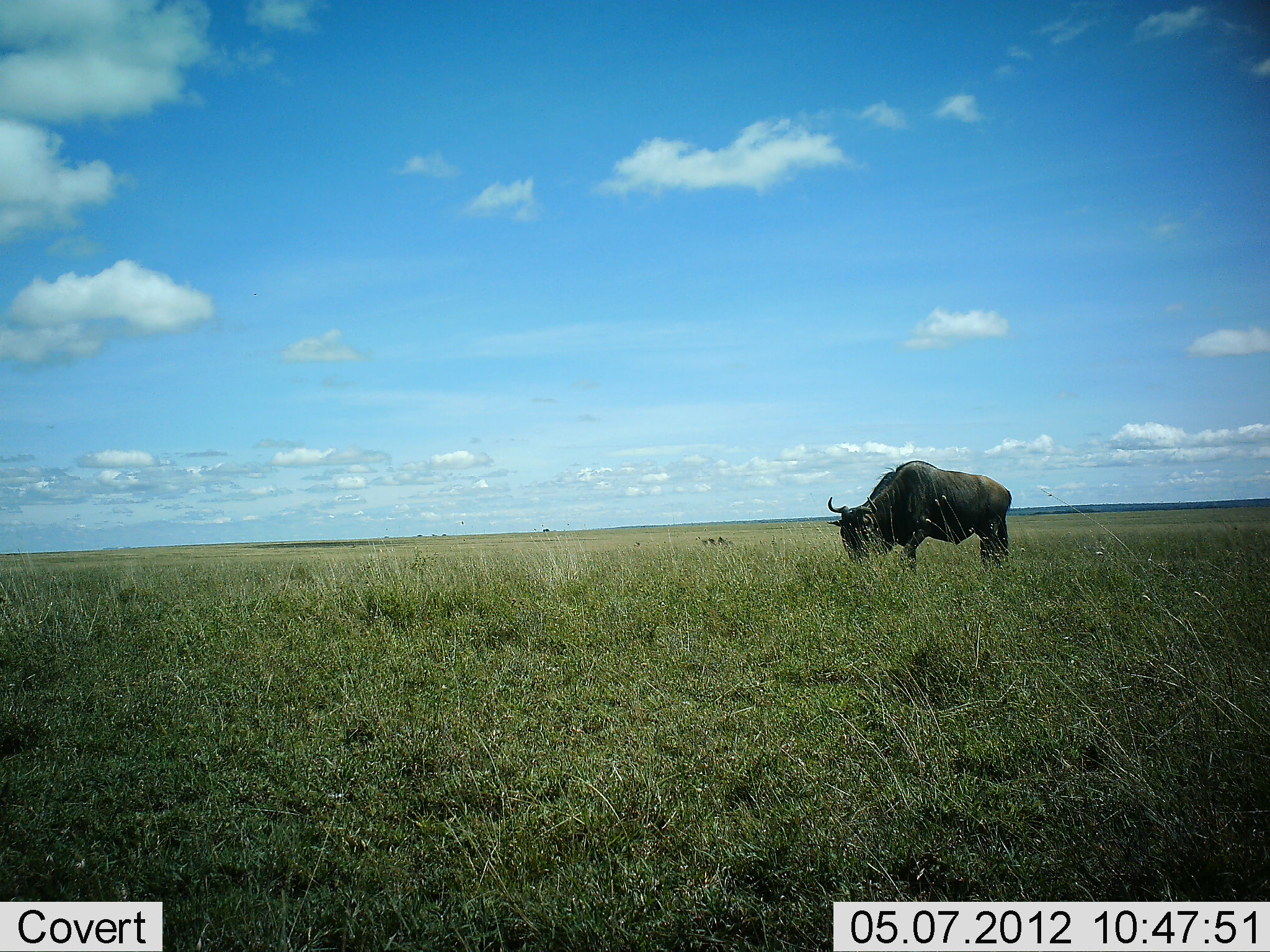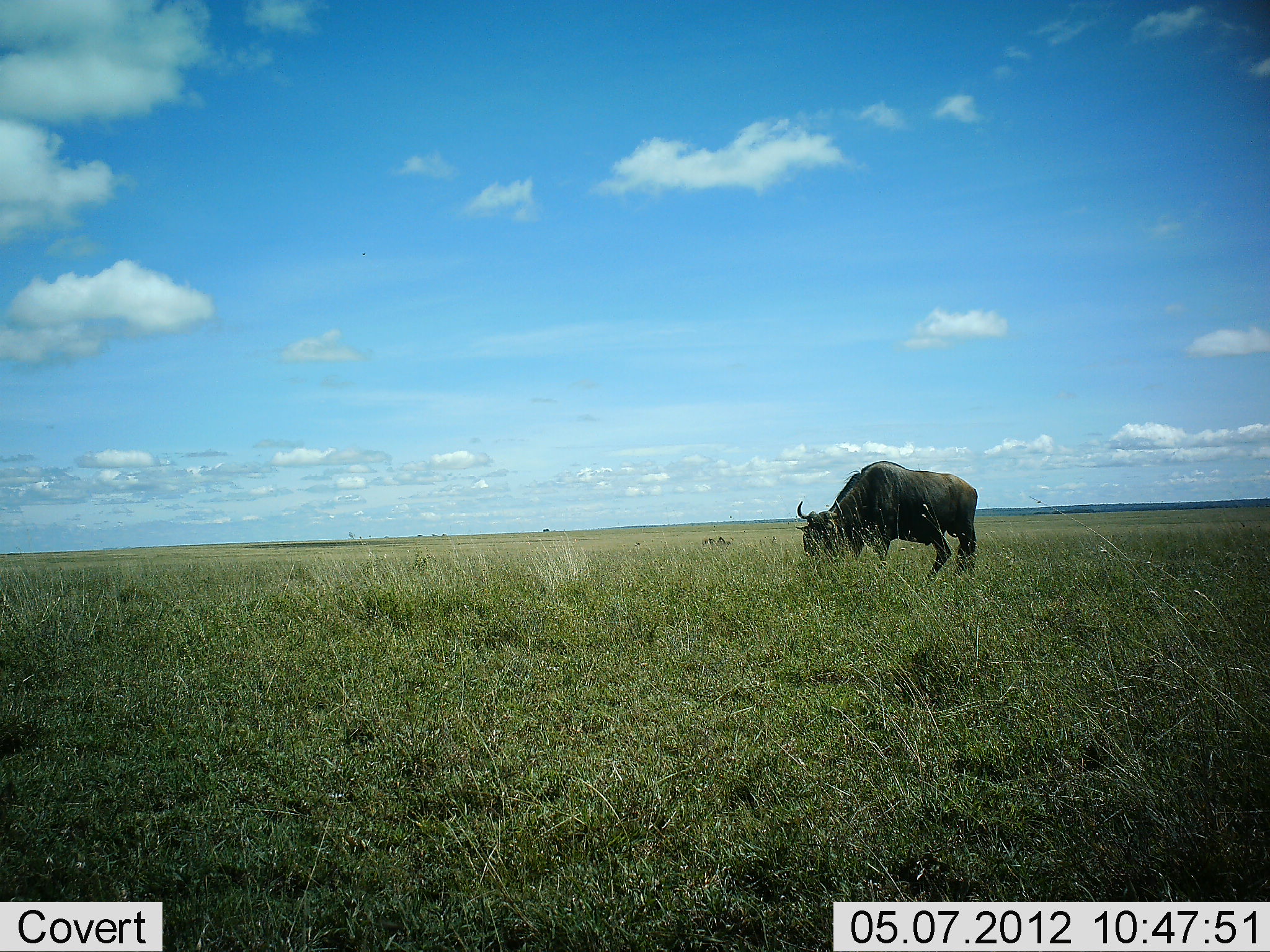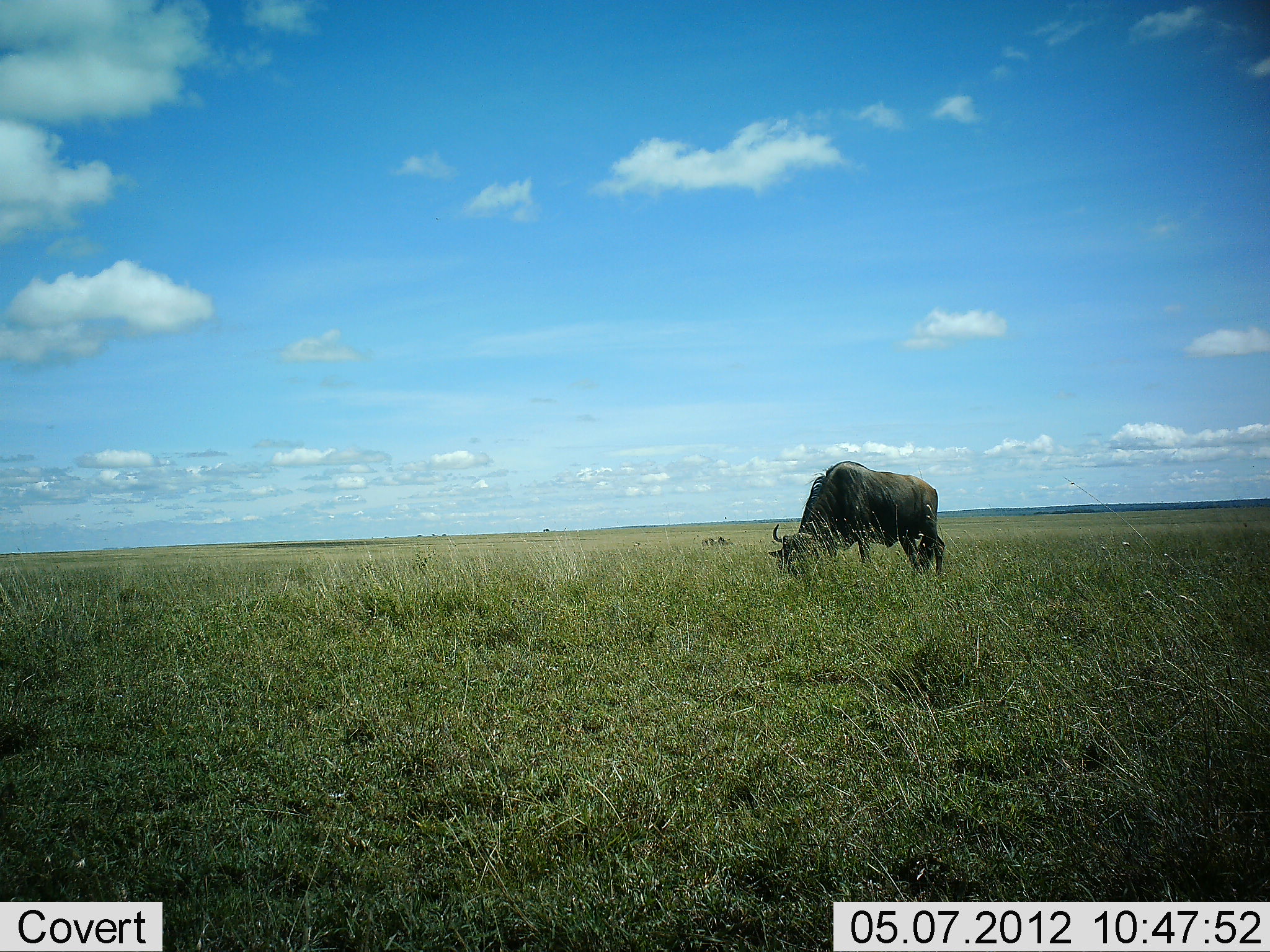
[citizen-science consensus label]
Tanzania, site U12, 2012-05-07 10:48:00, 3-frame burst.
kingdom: Animalia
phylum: Chordata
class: Mammalia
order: Artiodactyla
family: Bovidae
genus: Connochaetes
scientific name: Connochaetes taurinus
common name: blue wildebeest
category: wildebeest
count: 1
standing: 0%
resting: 0%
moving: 40%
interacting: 0%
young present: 0%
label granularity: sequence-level